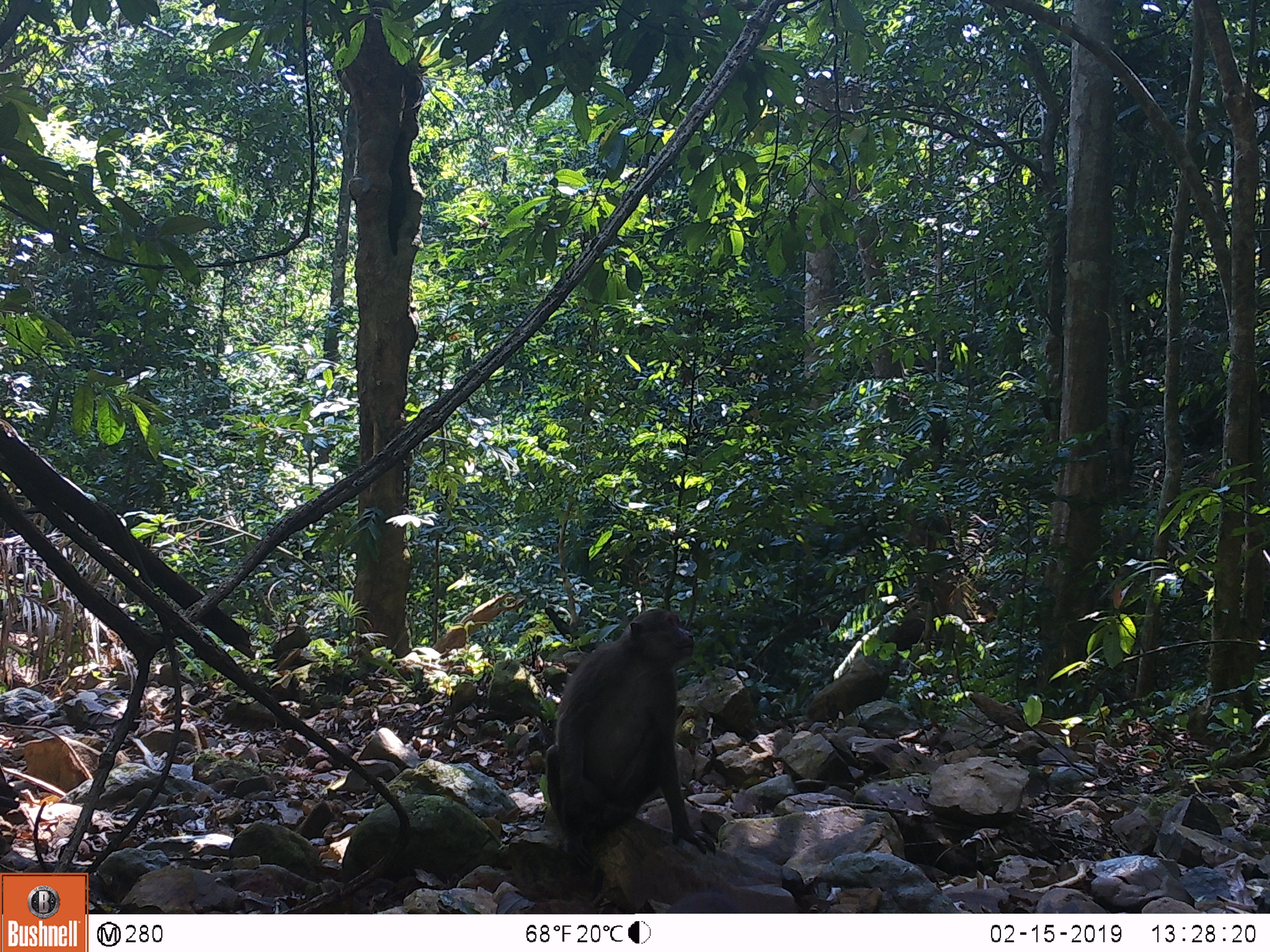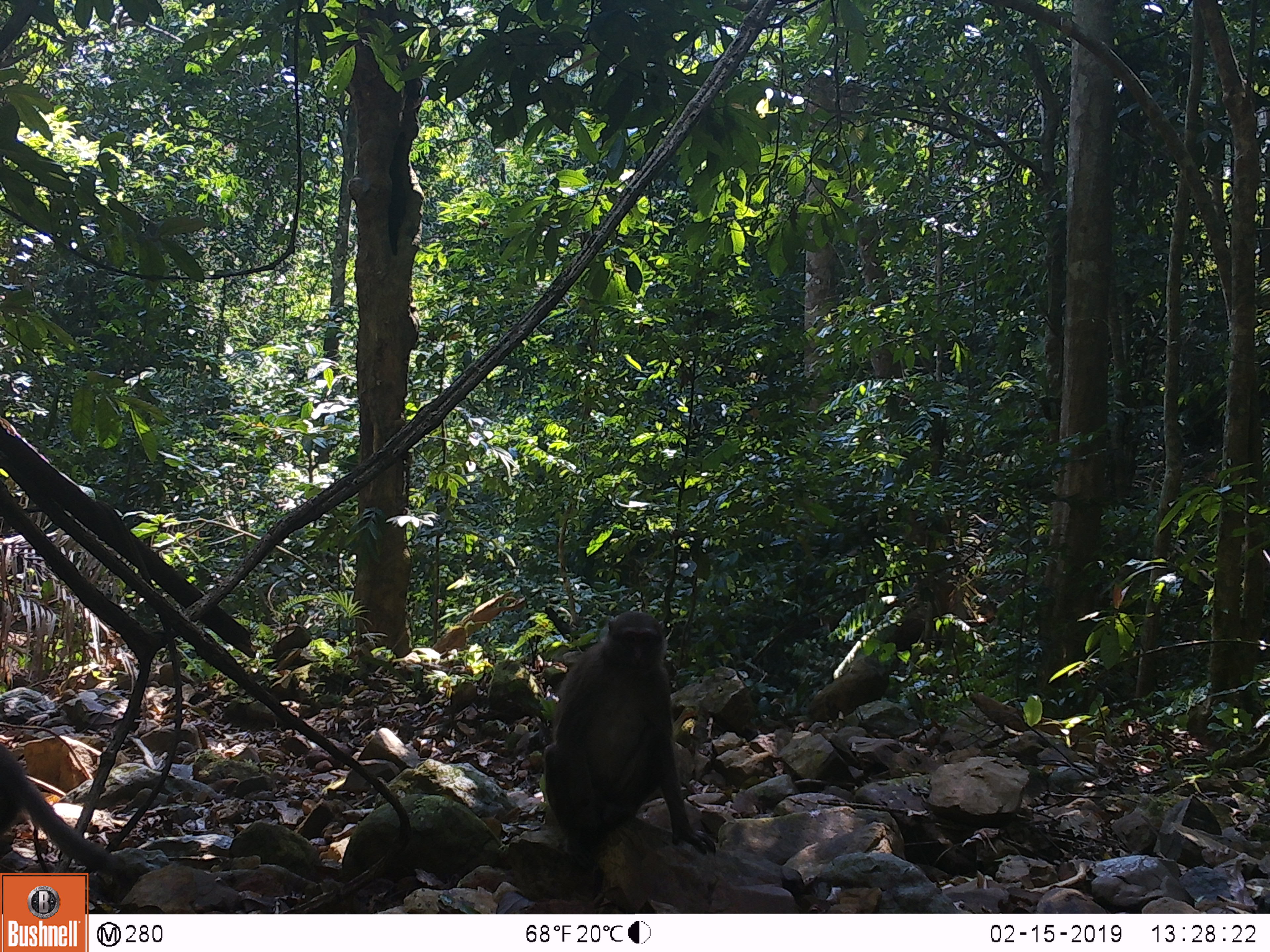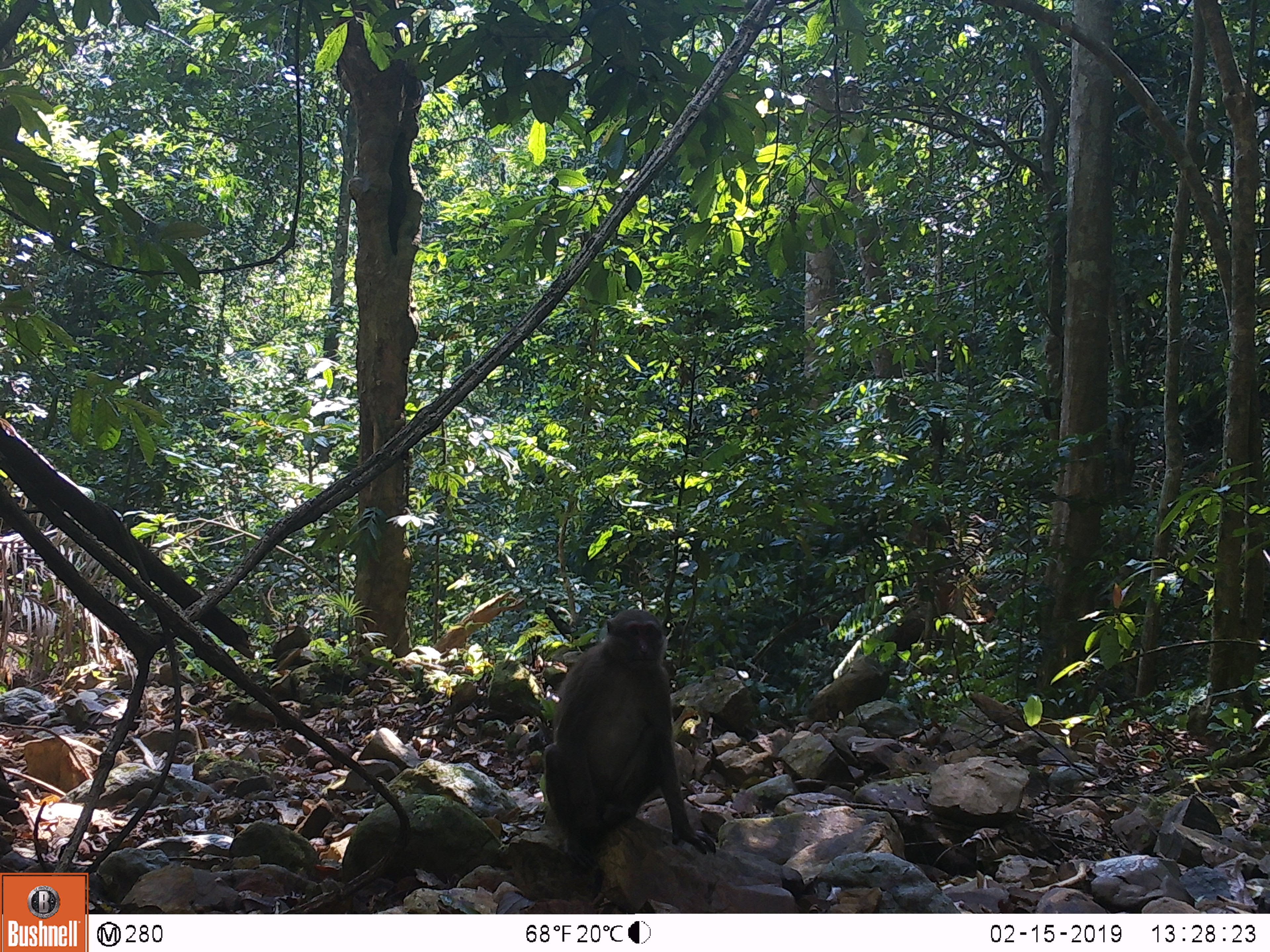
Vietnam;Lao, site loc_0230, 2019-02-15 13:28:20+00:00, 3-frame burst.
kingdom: Animalia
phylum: Chordata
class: Mammalia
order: Primates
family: Cercopithecidae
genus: Macaca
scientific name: Macaca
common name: macaques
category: assam or rhesus macaque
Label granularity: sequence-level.